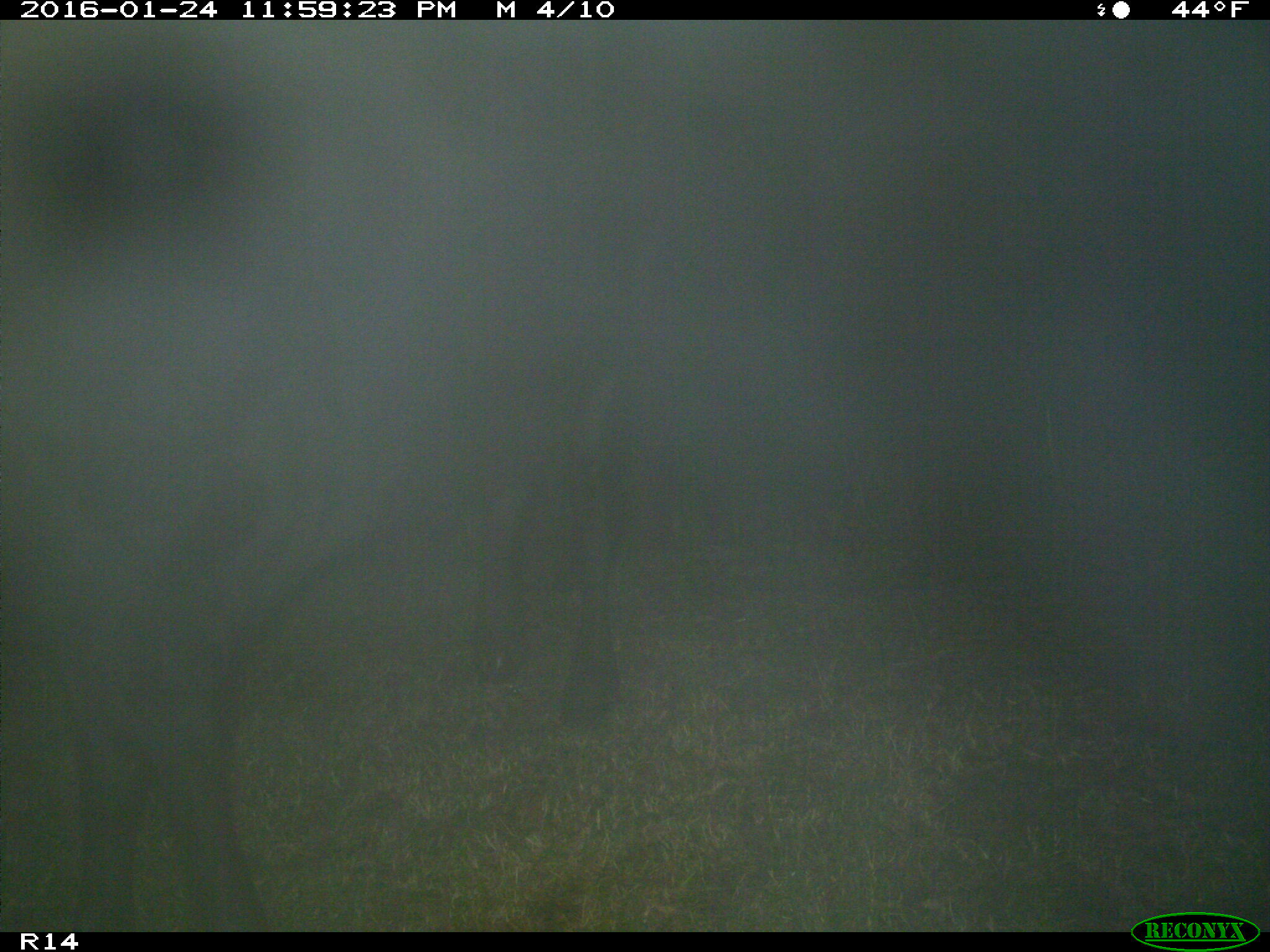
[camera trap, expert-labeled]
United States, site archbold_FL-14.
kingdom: Animalia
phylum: Chordata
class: Mammalia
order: Artiodactyla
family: Bovidae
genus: Bos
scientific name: Bos taurus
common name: domestic cow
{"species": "Bos taurus (domestic cow)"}